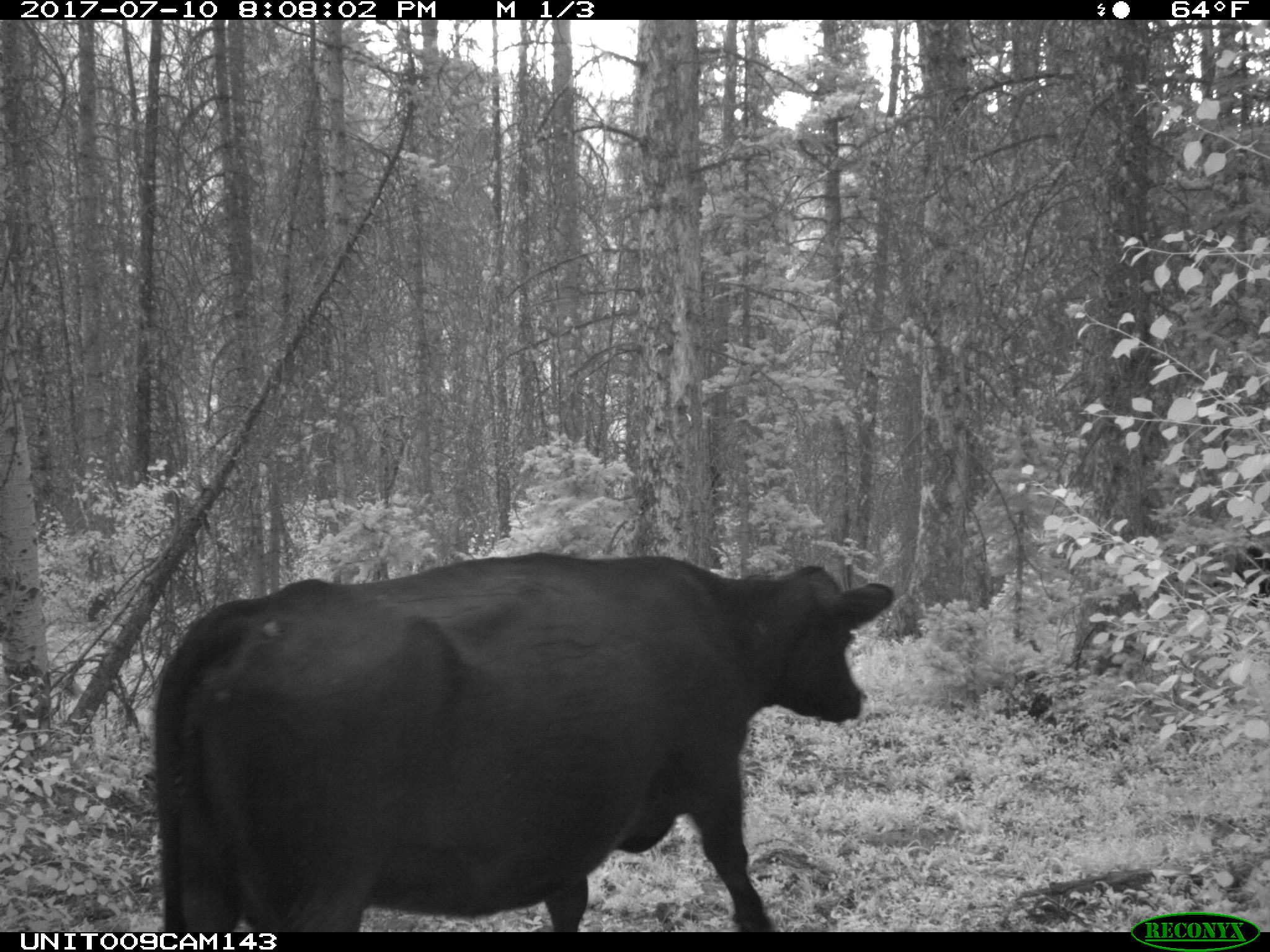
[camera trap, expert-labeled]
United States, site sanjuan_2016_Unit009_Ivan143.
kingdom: Animalia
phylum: Chordata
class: Mammalia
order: Artiodactyla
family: Bovidae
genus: Bos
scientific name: Bos taurus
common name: domestic cow